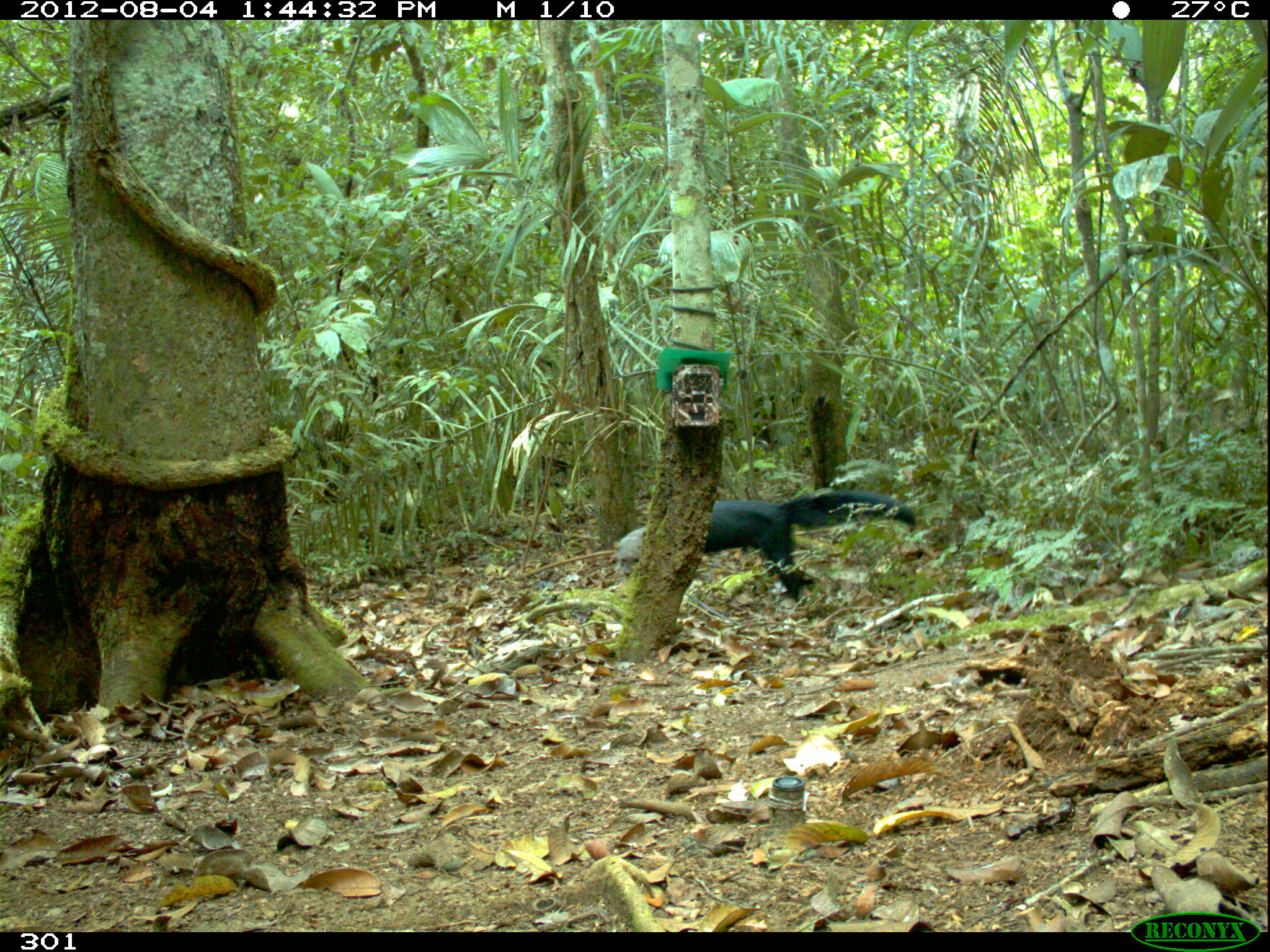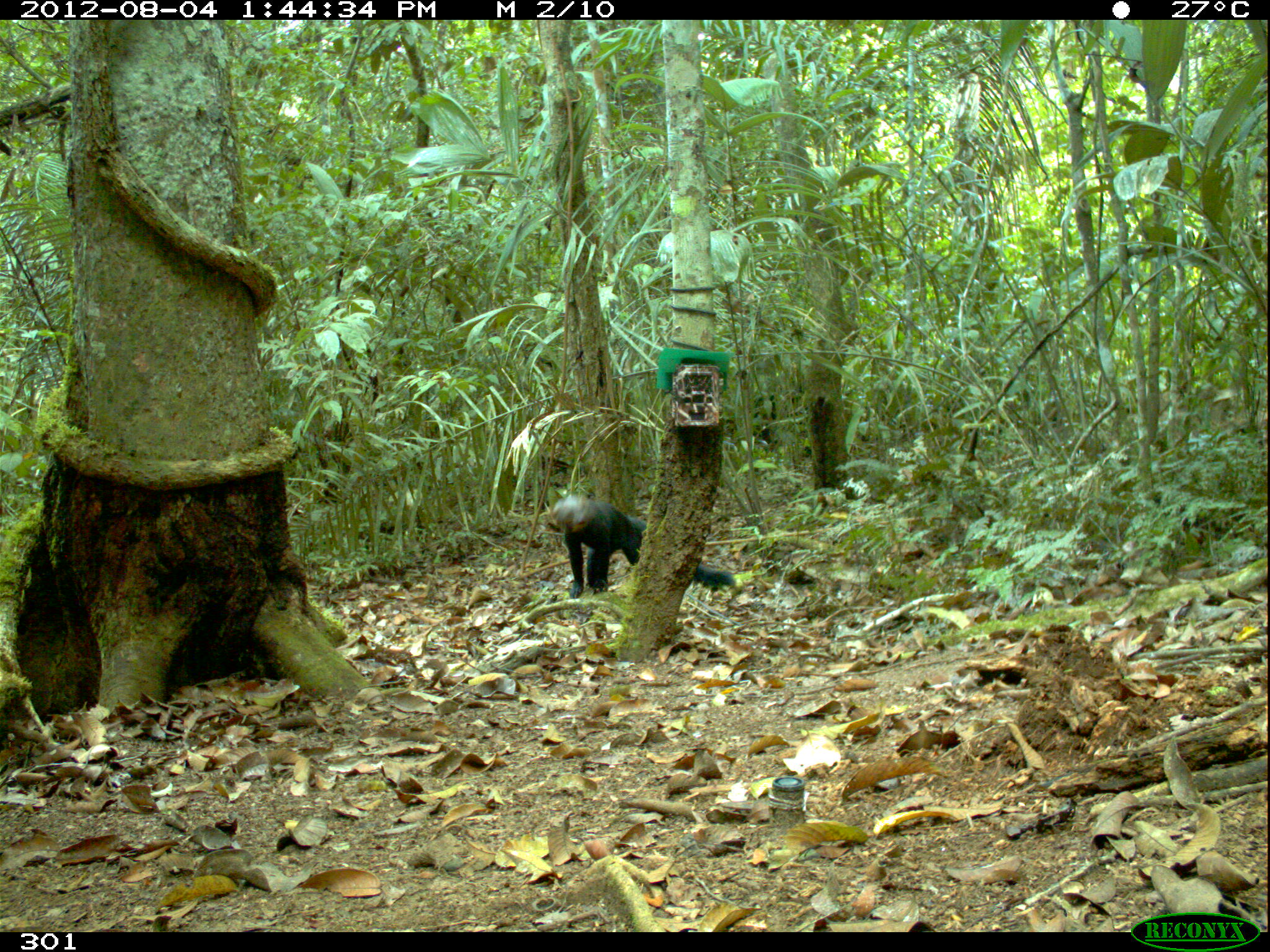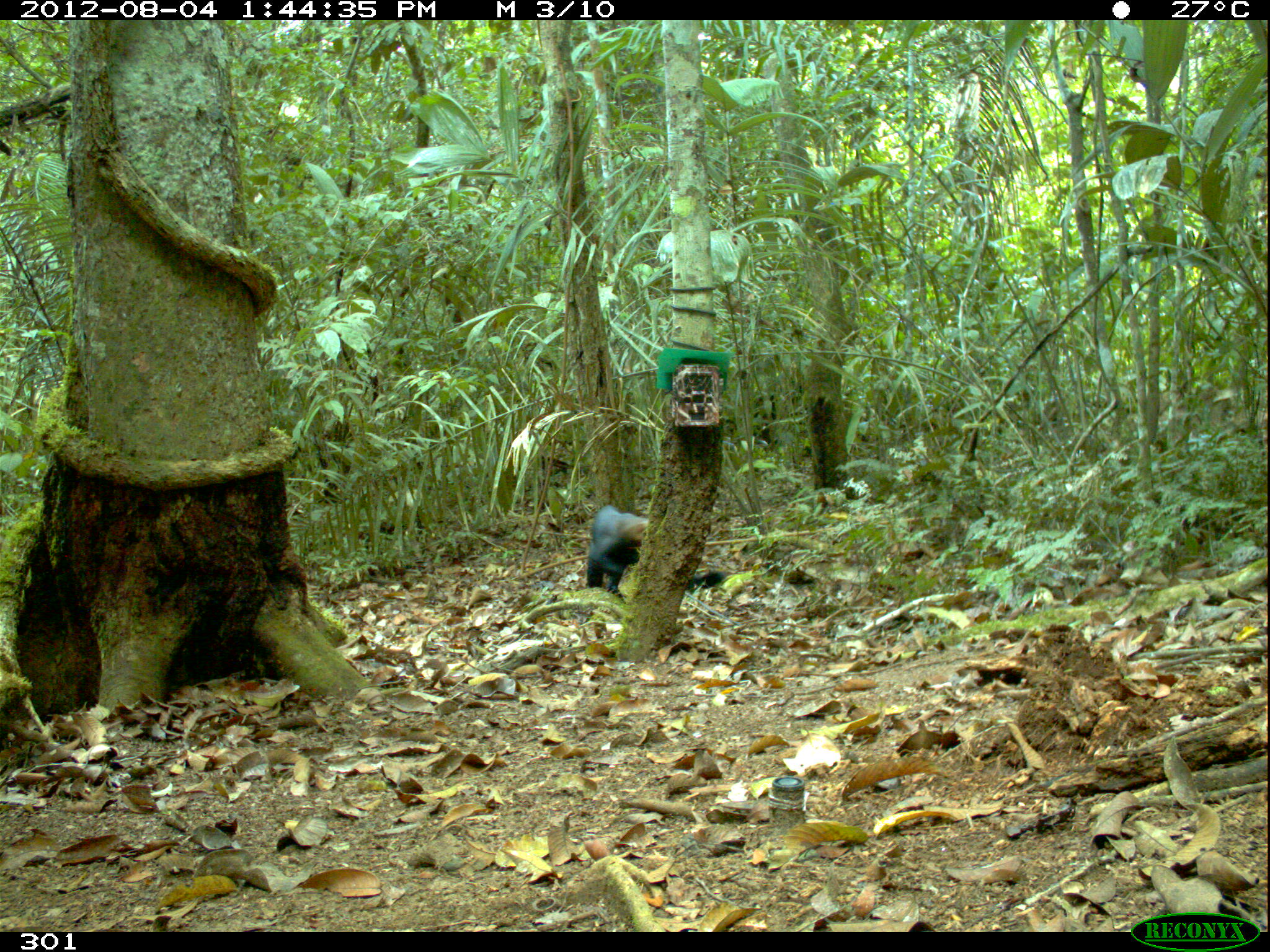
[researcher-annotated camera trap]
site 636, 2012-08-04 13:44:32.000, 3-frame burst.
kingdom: Animalia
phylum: Chordata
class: Mammalia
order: Carnivora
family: Mustelidae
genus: Eira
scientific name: Eira barbara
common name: tayra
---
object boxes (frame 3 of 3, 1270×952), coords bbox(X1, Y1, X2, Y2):
eira barbara: bbox(587, 505, 728, 598)